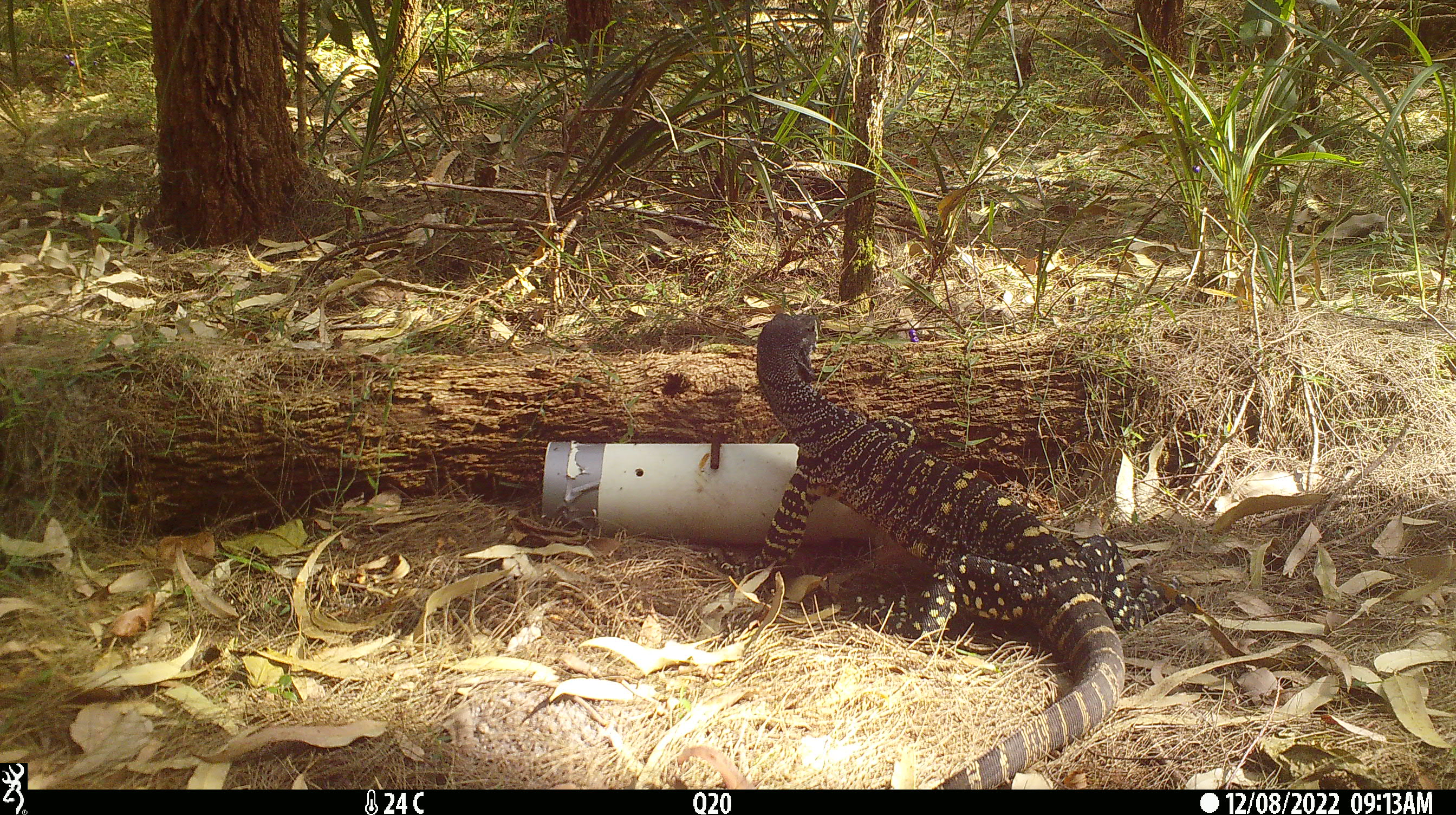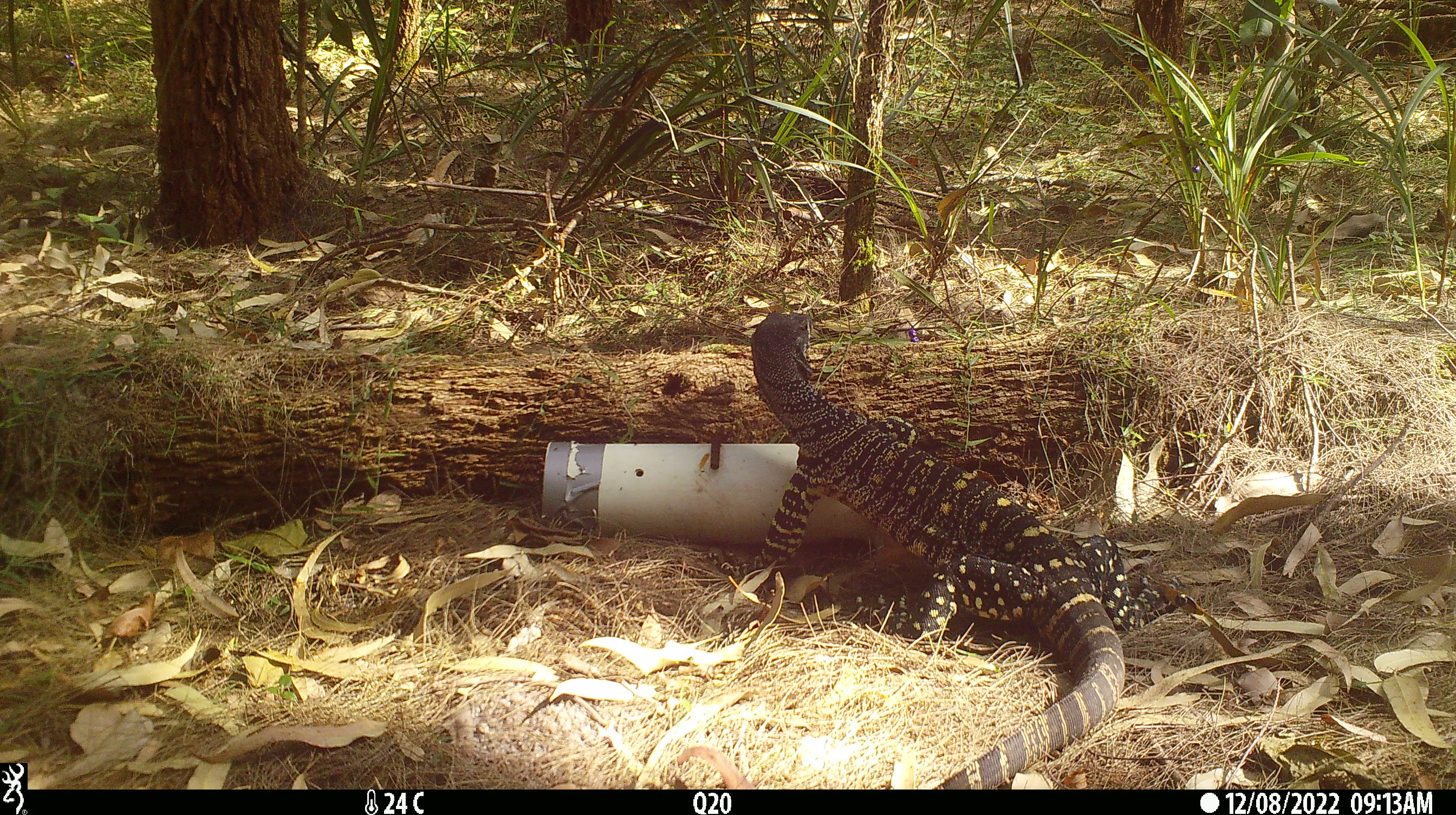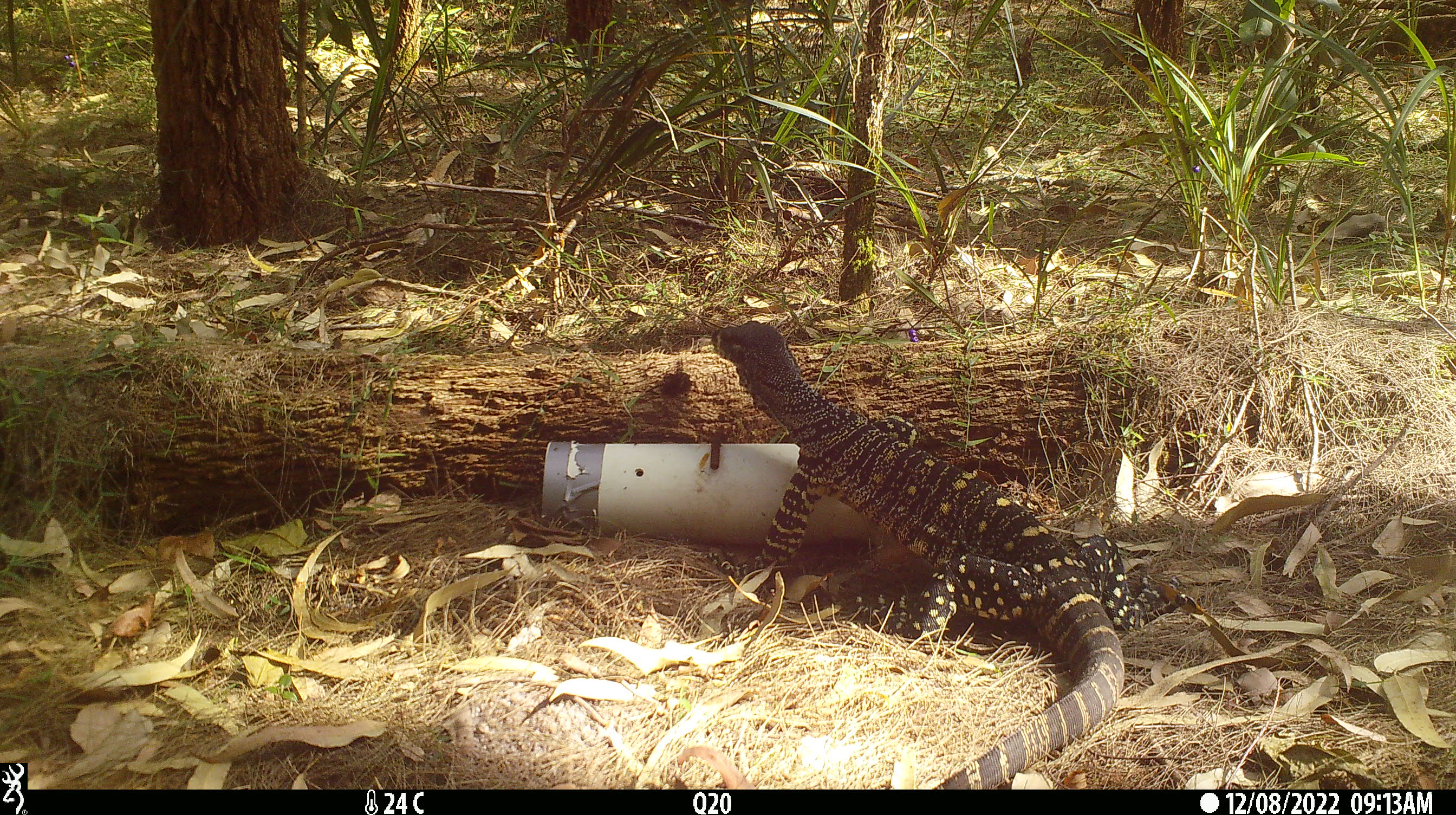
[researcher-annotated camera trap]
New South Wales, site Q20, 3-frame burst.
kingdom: Animalia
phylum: Chordata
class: Reptilia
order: Squamata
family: Varanidae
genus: Varanus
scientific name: Varanus varius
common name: lace monitor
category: goanna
Goanna (lace monitor) (Varanus varius).